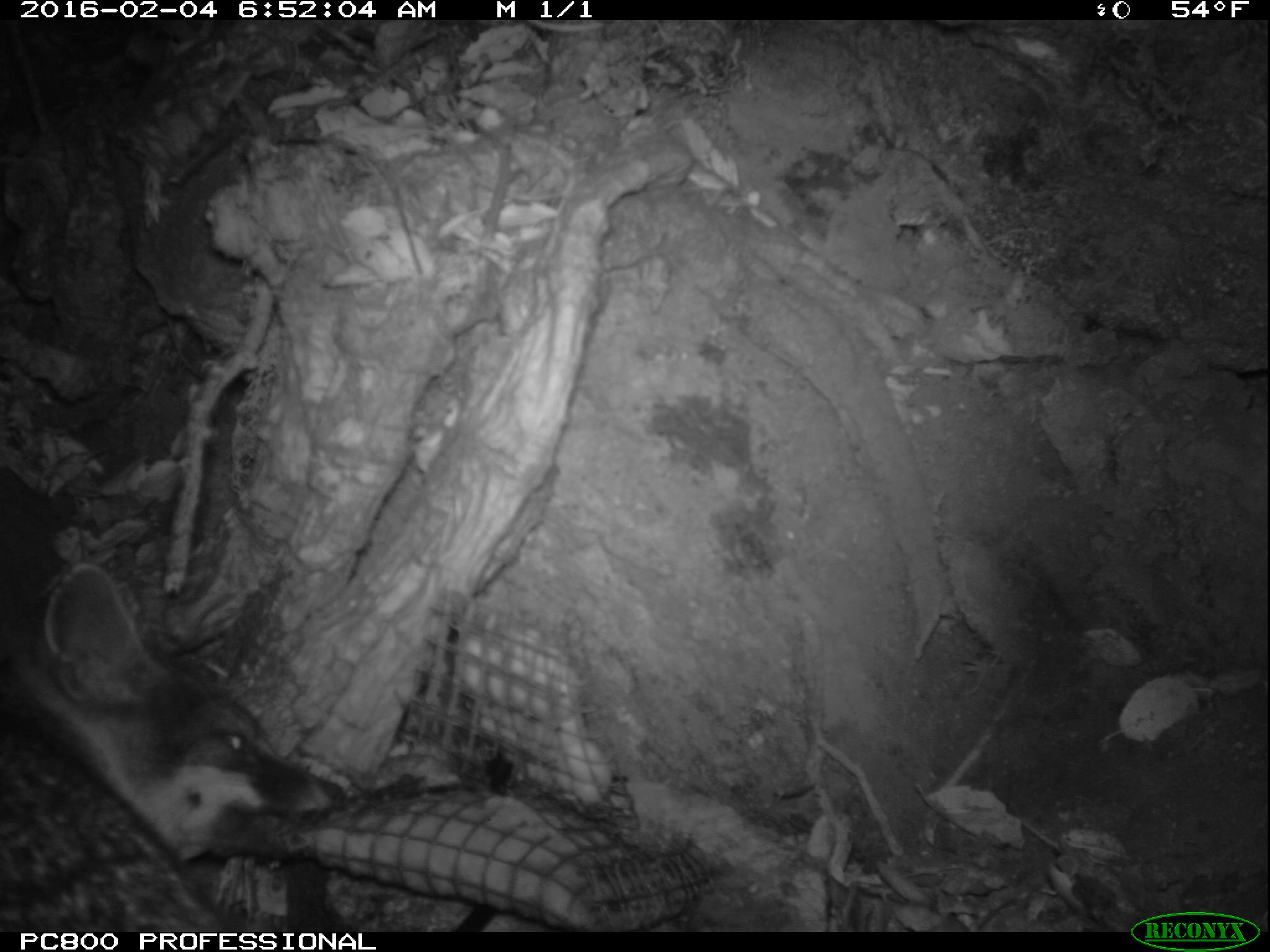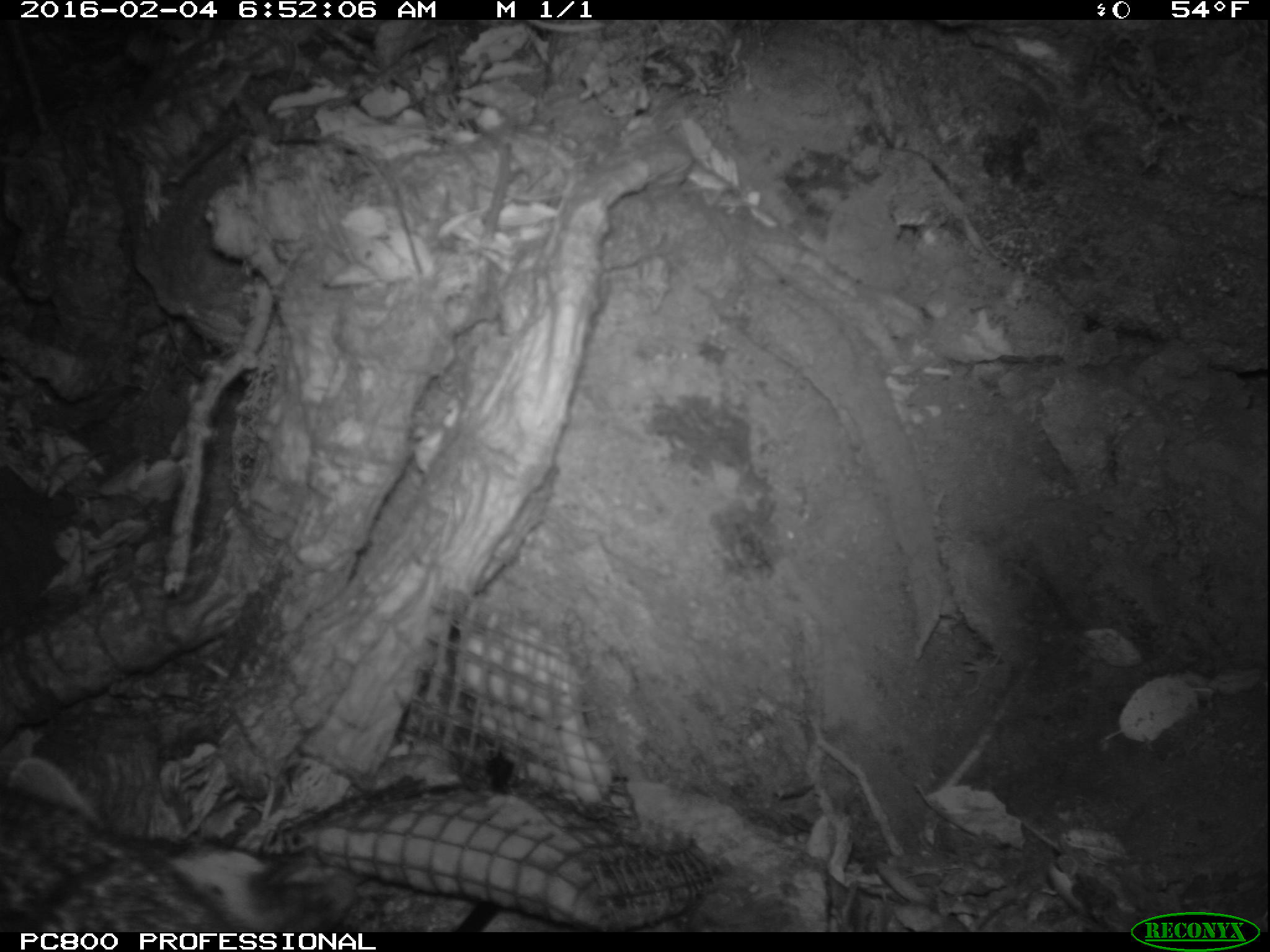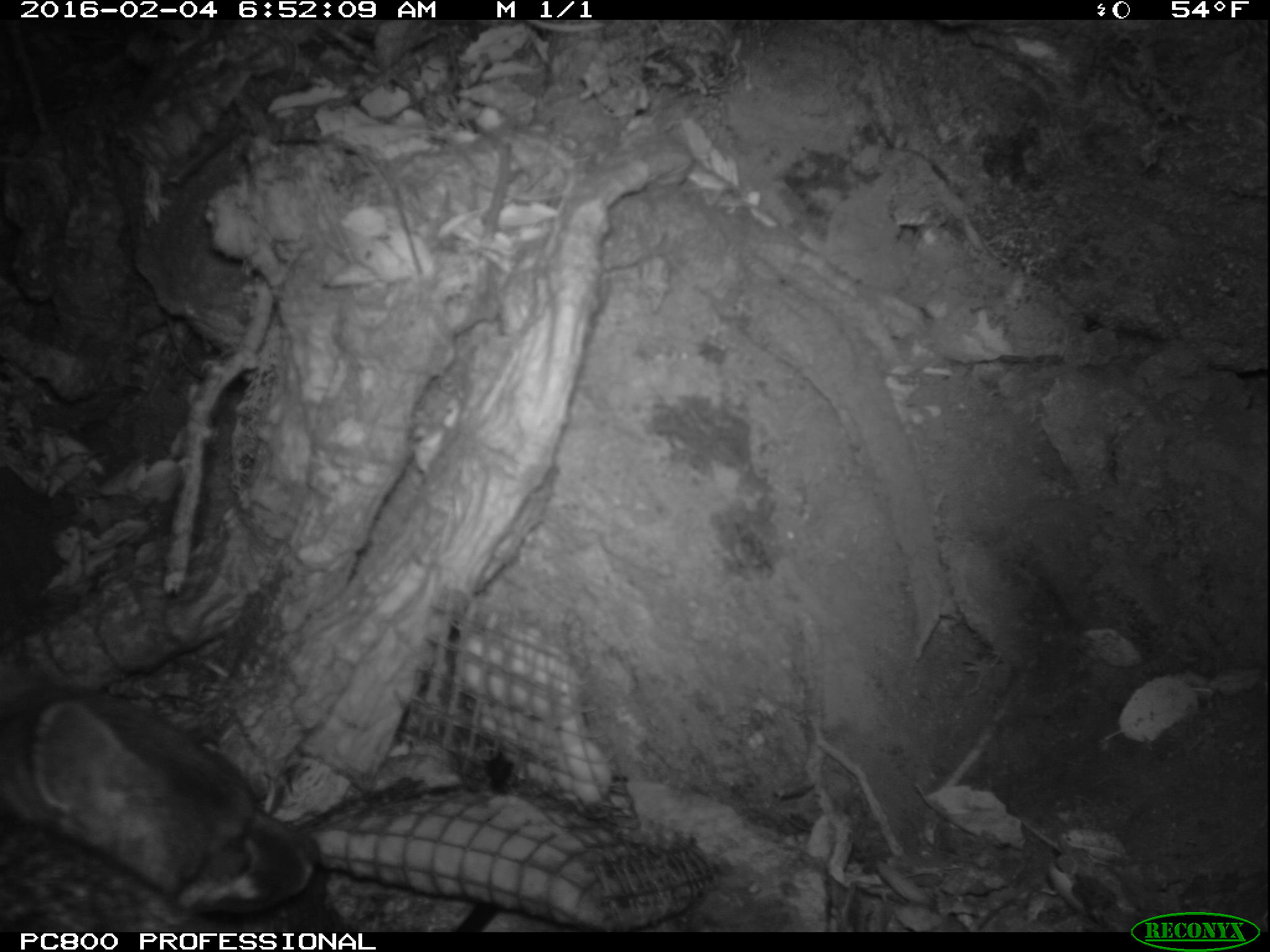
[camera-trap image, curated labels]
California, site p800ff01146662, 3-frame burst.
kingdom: Animalia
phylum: Chordata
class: Mammalia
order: Carnivora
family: Canidae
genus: Urocyon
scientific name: Urocyon littoralis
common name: island fox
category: fox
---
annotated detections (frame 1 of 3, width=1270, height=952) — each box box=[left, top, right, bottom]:
fox: box=[0, 562, 345, 932]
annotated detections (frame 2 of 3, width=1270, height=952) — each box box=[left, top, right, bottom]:
fox: box=[0, 759, 357, 932]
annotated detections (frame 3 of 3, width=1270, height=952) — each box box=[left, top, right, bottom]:
fox: box=[0, 672, 311, 932]